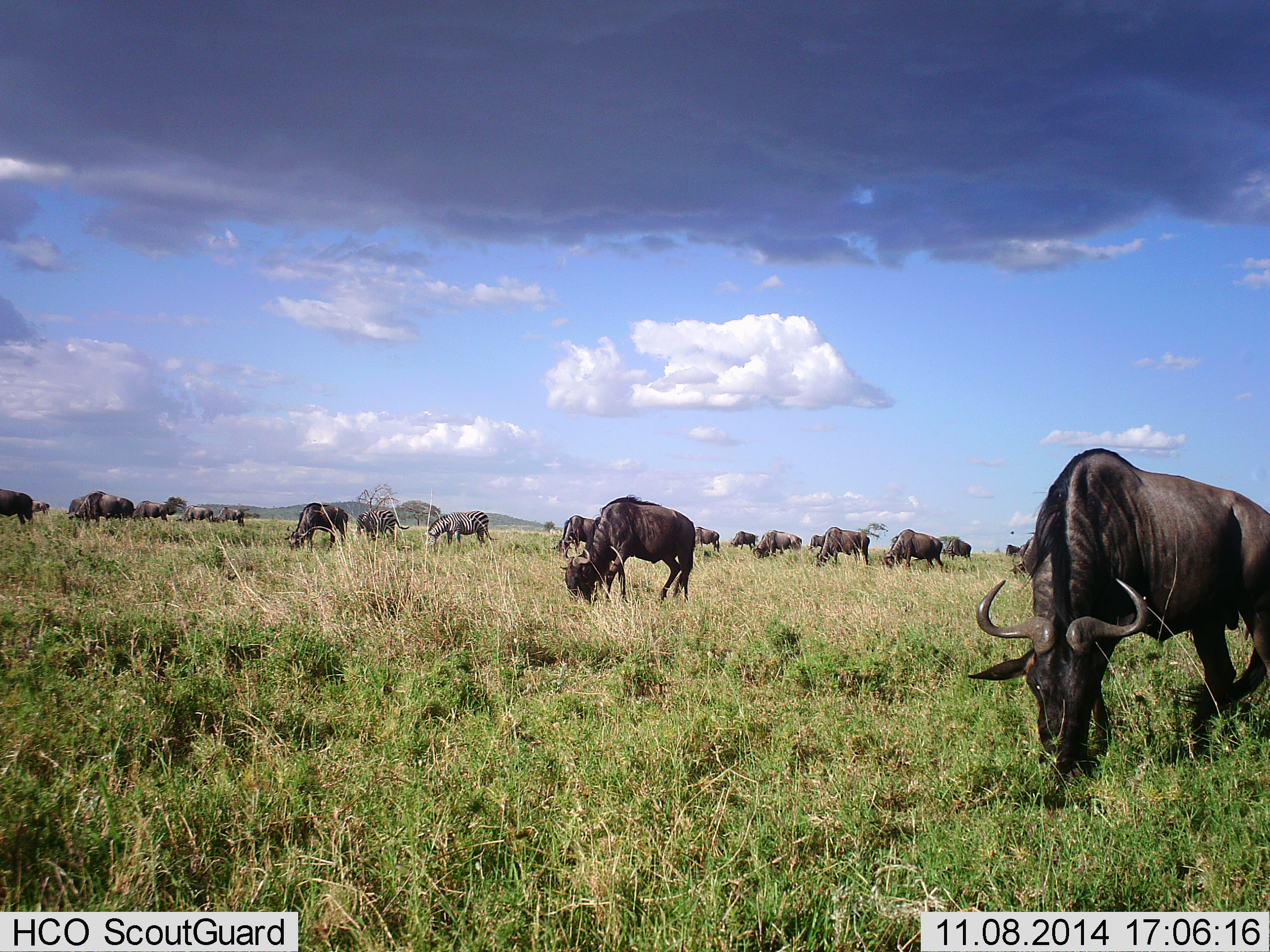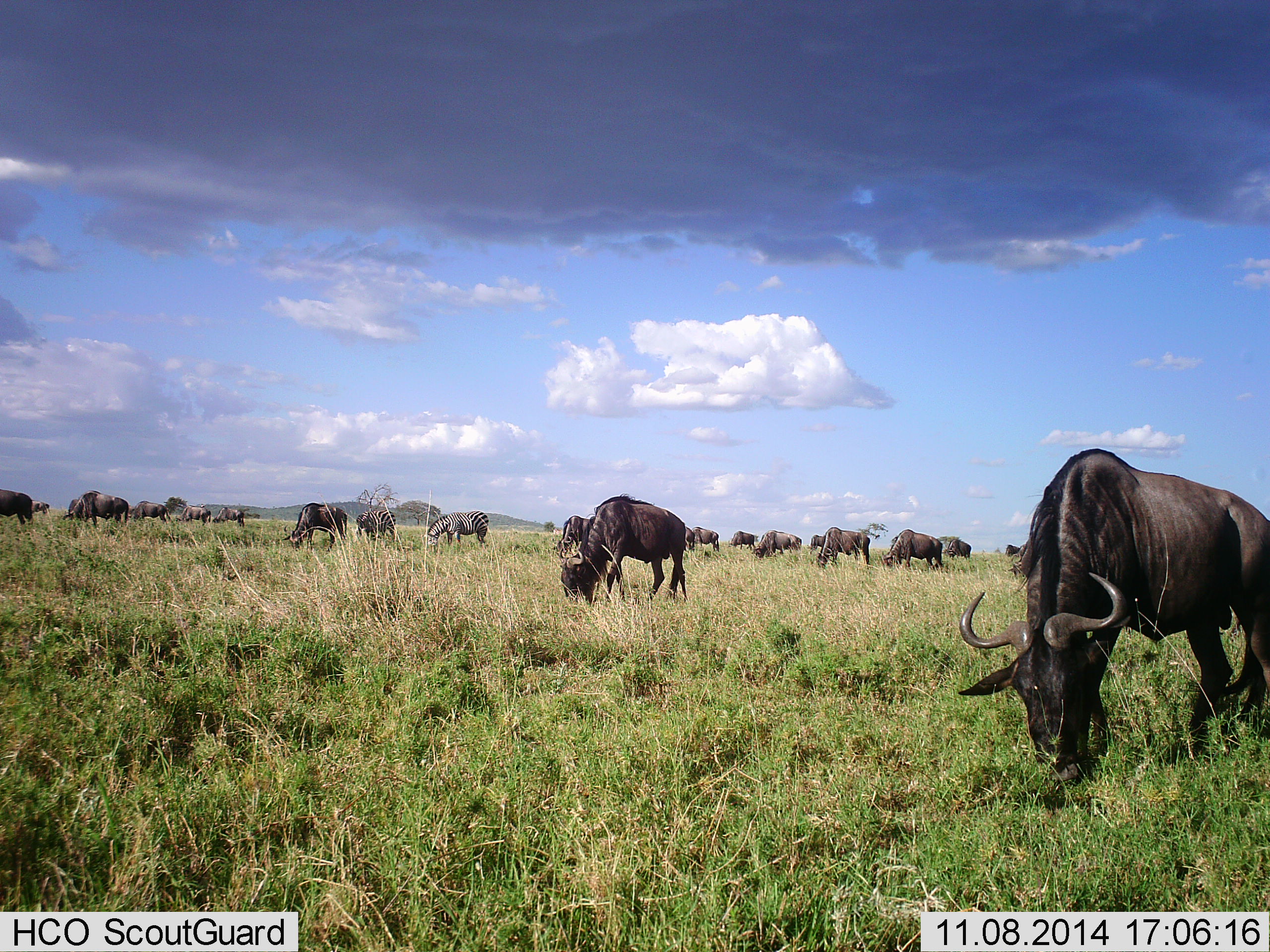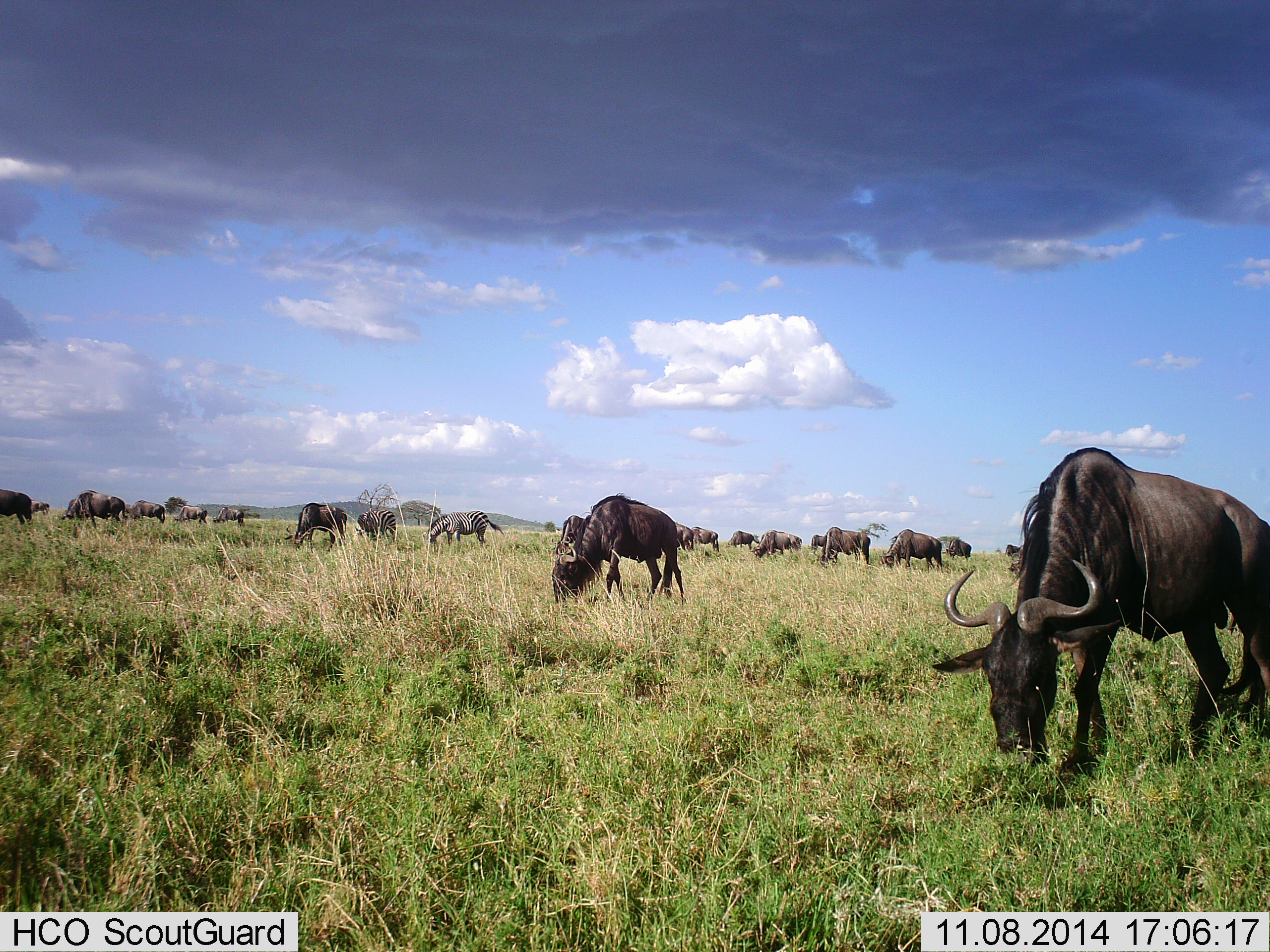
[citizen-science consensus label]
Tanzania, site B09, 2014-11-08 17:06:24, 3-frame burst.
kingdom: Animalia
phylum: Chordata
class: Mammalia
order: Artiodactyla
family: Bovidae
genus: Connochaetes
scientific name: Connochaetes taurinus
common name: blue wildebeest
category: wildebeest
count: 11-50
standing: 21%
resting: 0%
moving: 11%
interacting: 0%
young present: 0%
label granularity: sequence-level